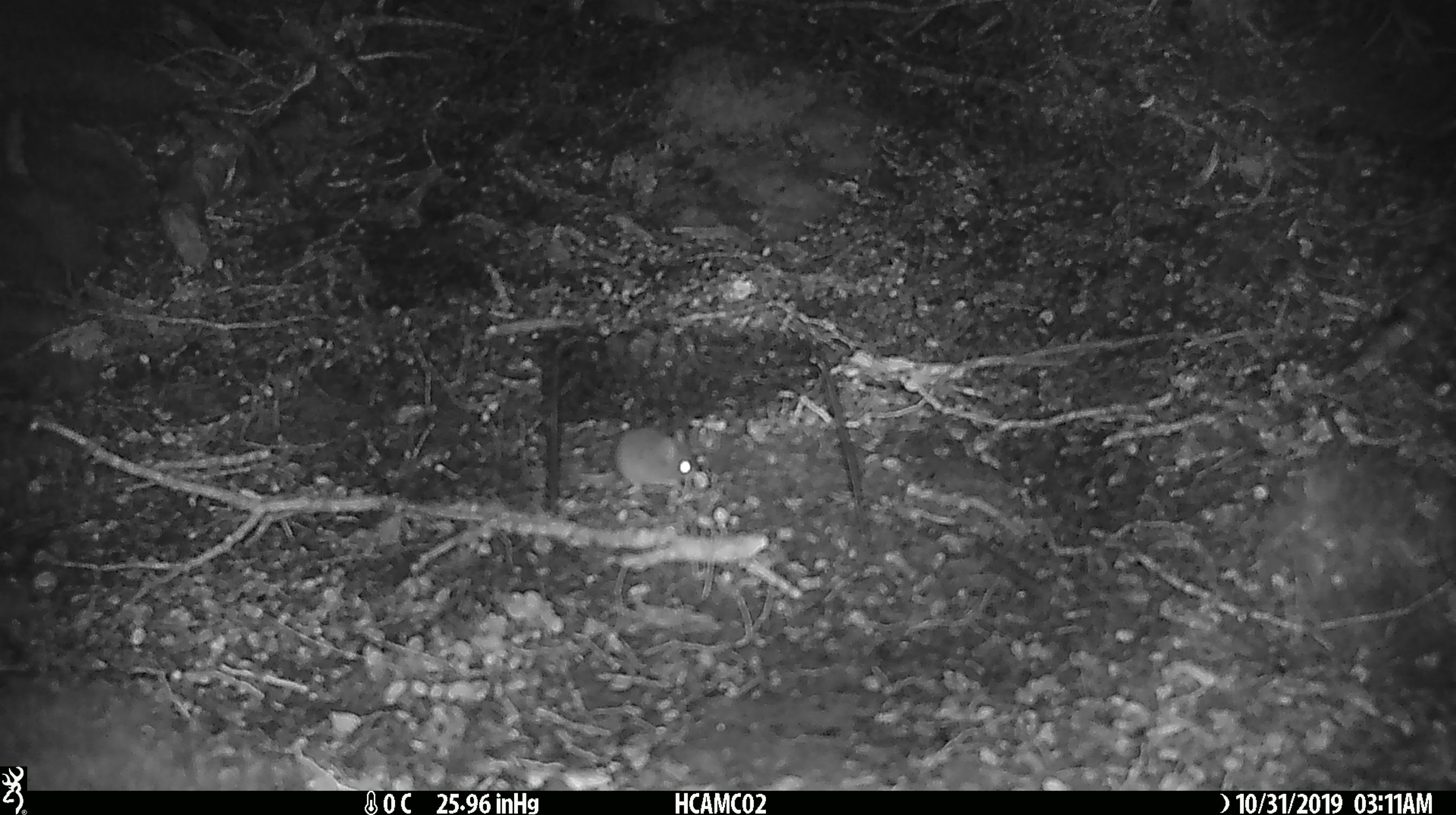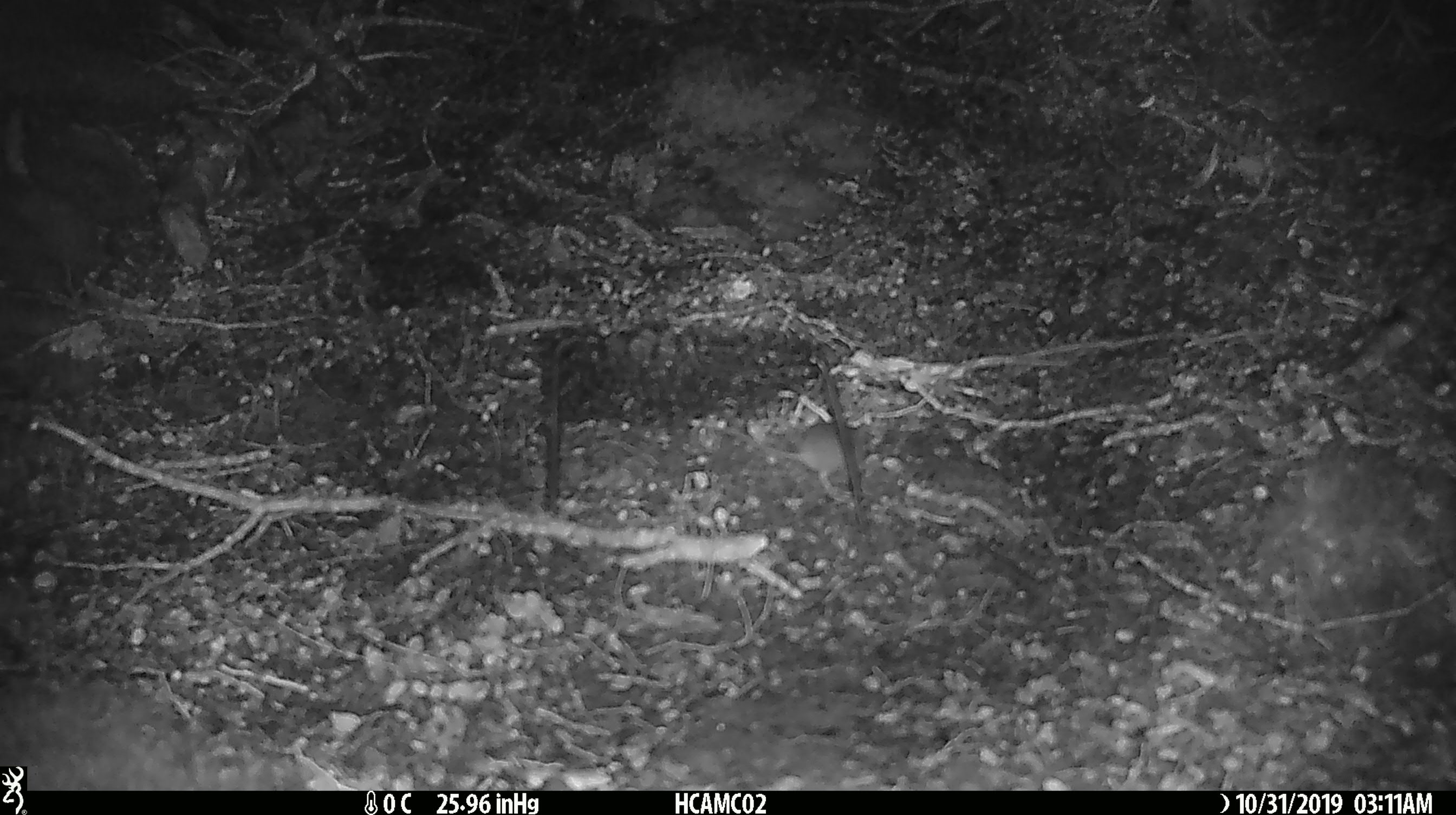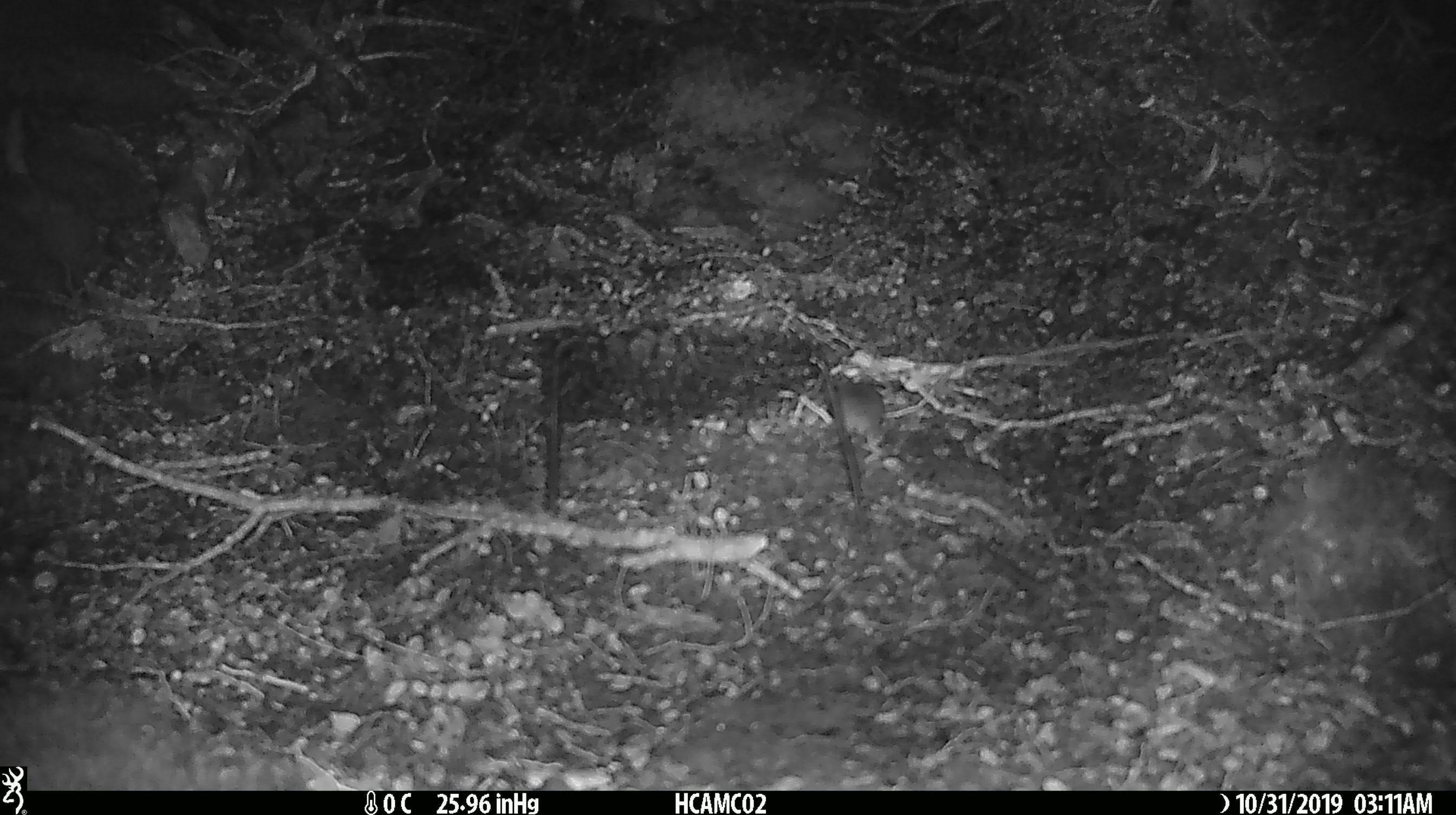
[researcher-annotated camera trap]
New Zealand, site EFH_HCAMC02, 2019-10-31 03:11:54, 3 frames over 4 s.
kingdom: Animalia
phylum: Chordata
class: Mammalia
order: Rodentia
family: Muridae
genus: Mus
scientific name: Mus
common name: mouse